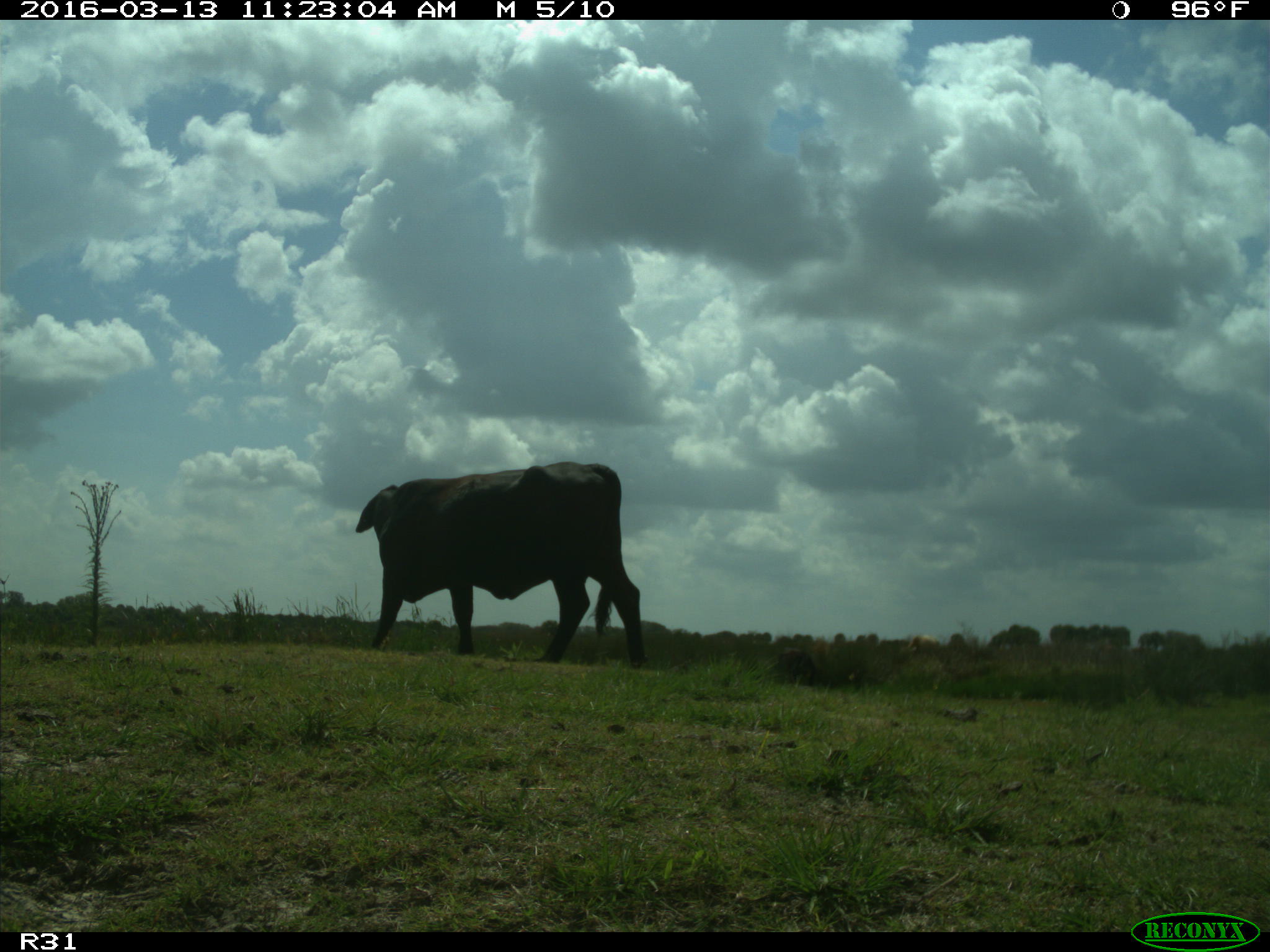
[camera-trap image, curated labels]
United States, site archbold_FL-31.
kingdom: Animalia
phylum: Chordata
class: Mammalia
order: Artiodactyla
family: Bovidae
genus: Bos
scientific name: Bos taurus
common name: domestic cow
Bos taurus (domestic cow).